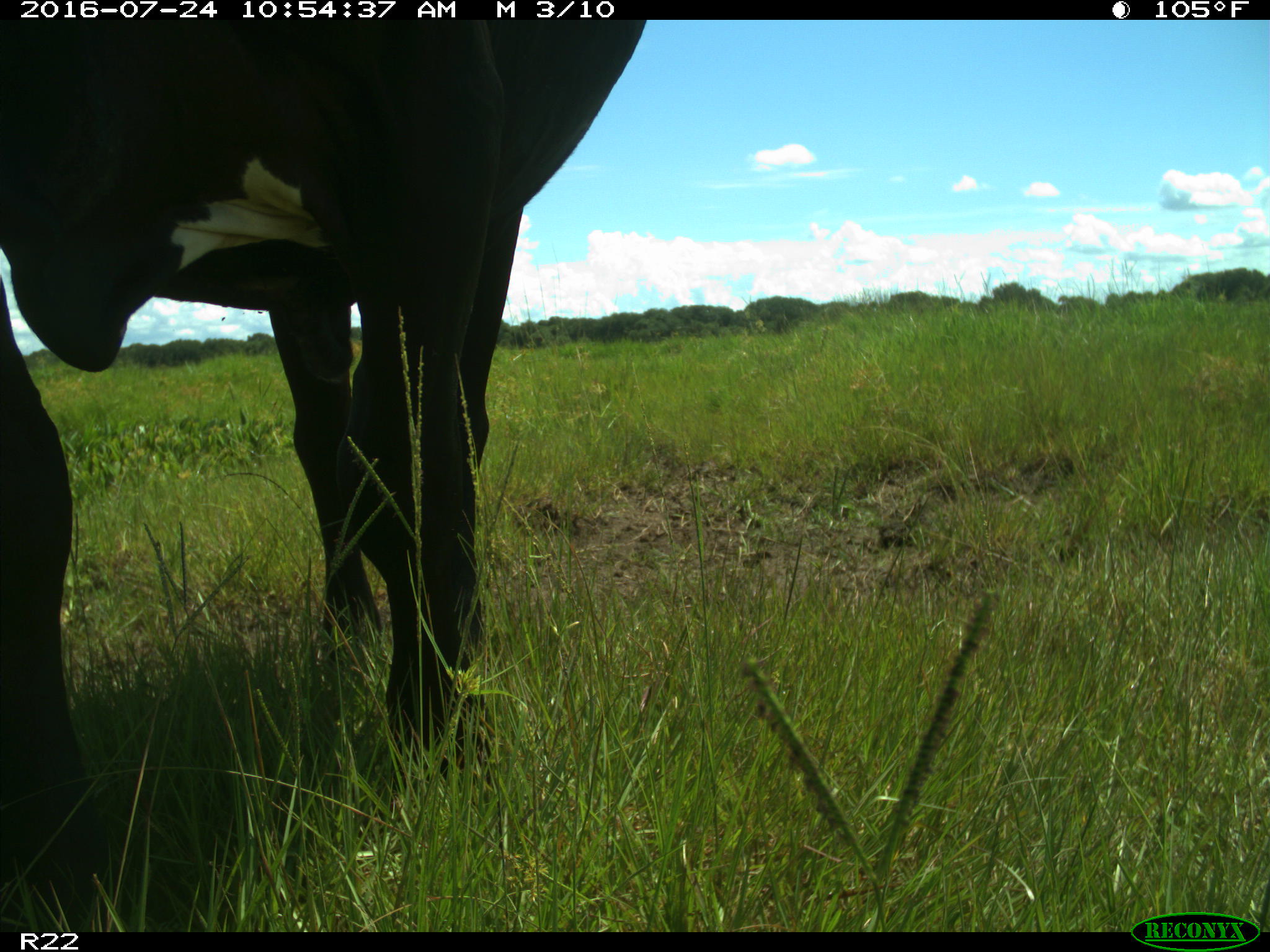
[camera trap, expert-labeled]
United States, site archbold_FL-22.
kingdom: Animalia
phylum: Chordata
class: Mammalia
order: Artiodactyla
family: Bovidae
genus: Bos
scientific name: Bos taurus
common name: domestic cow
Bos taurus (domestic cow).